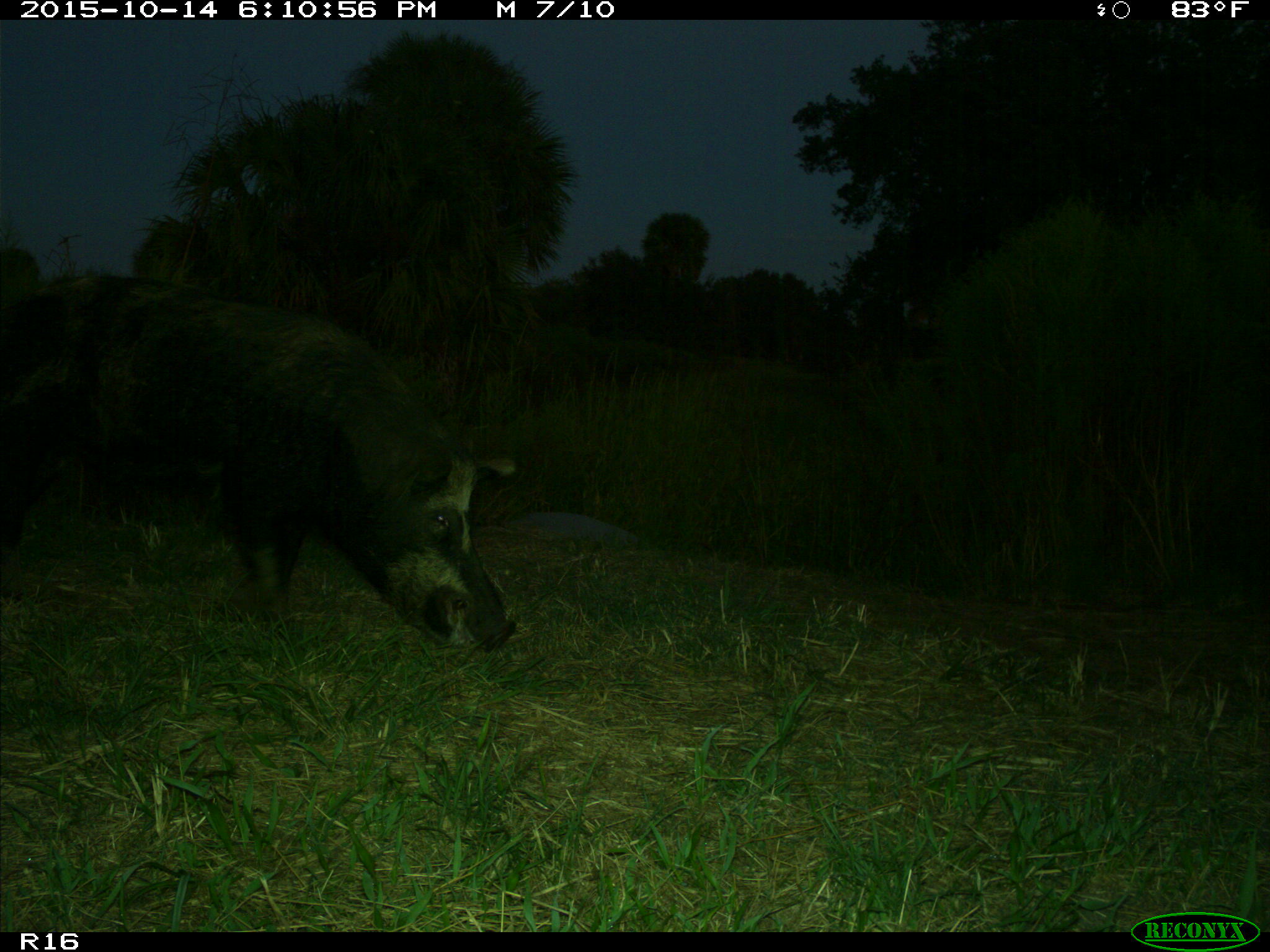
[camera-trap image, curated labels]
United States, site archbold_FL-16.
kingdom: Animalia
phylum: Chordata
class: Mammalia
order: Artiodactyla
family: Suidae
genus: Sus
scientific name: Sus scrofa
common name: wild boar